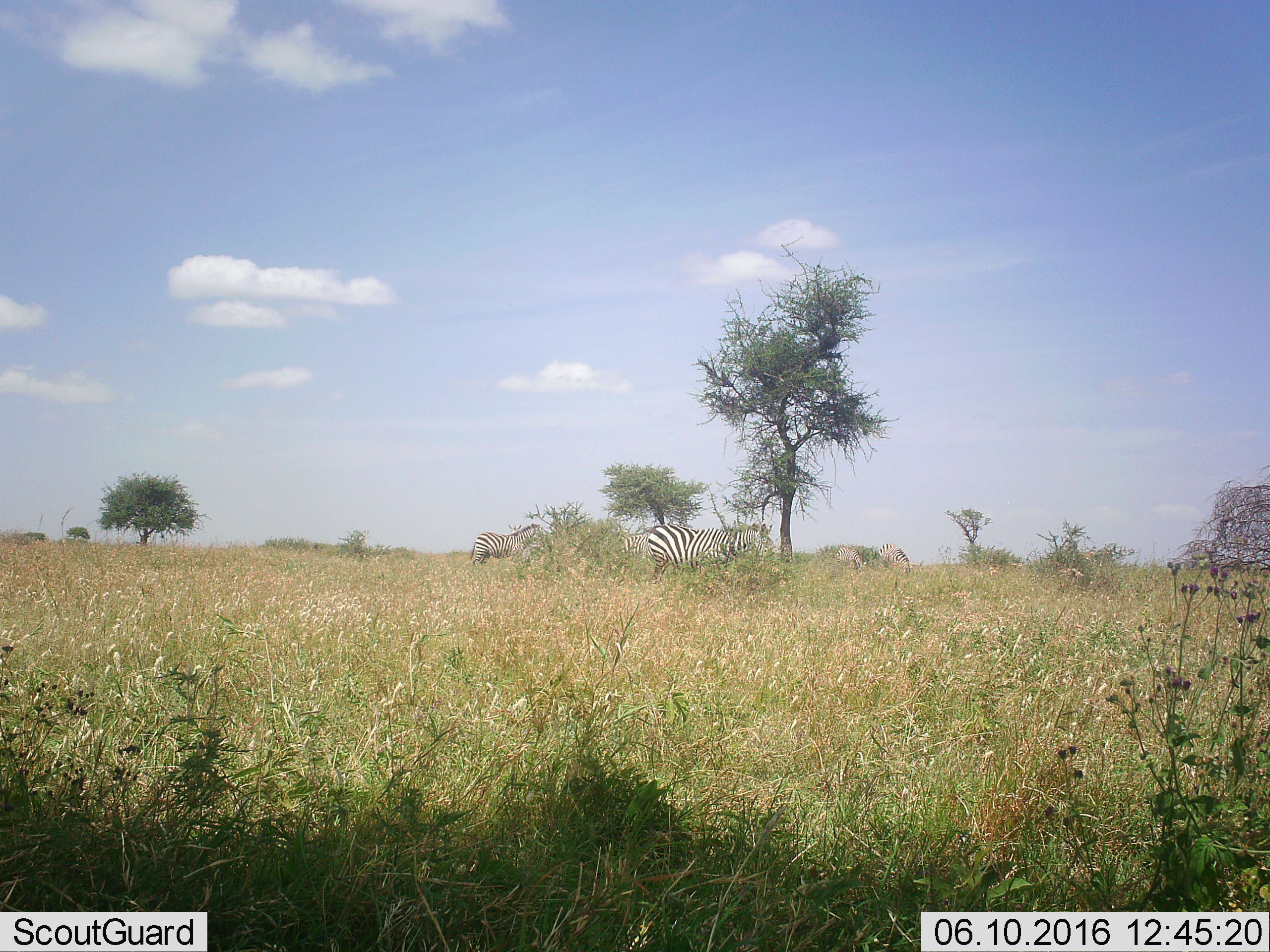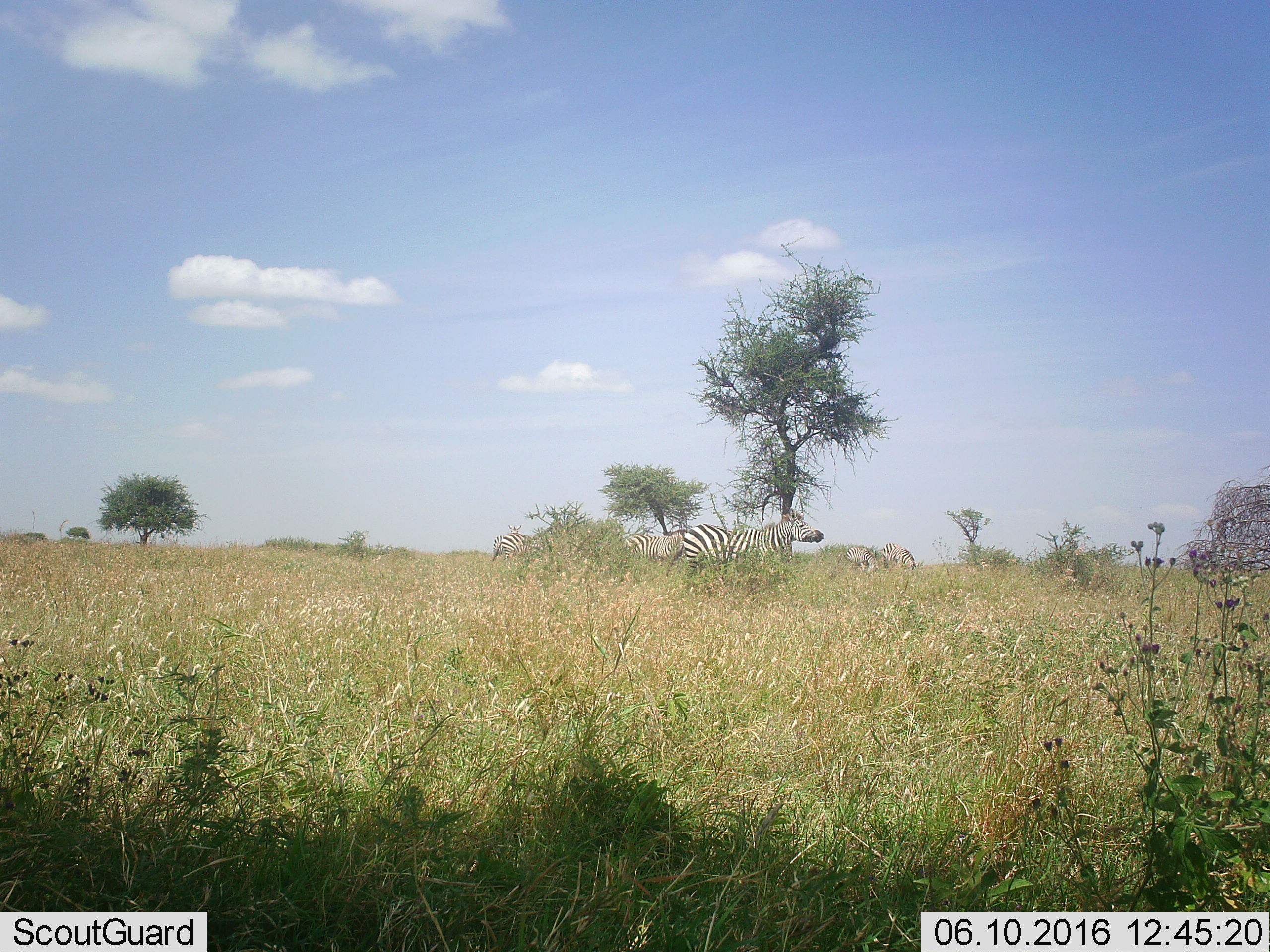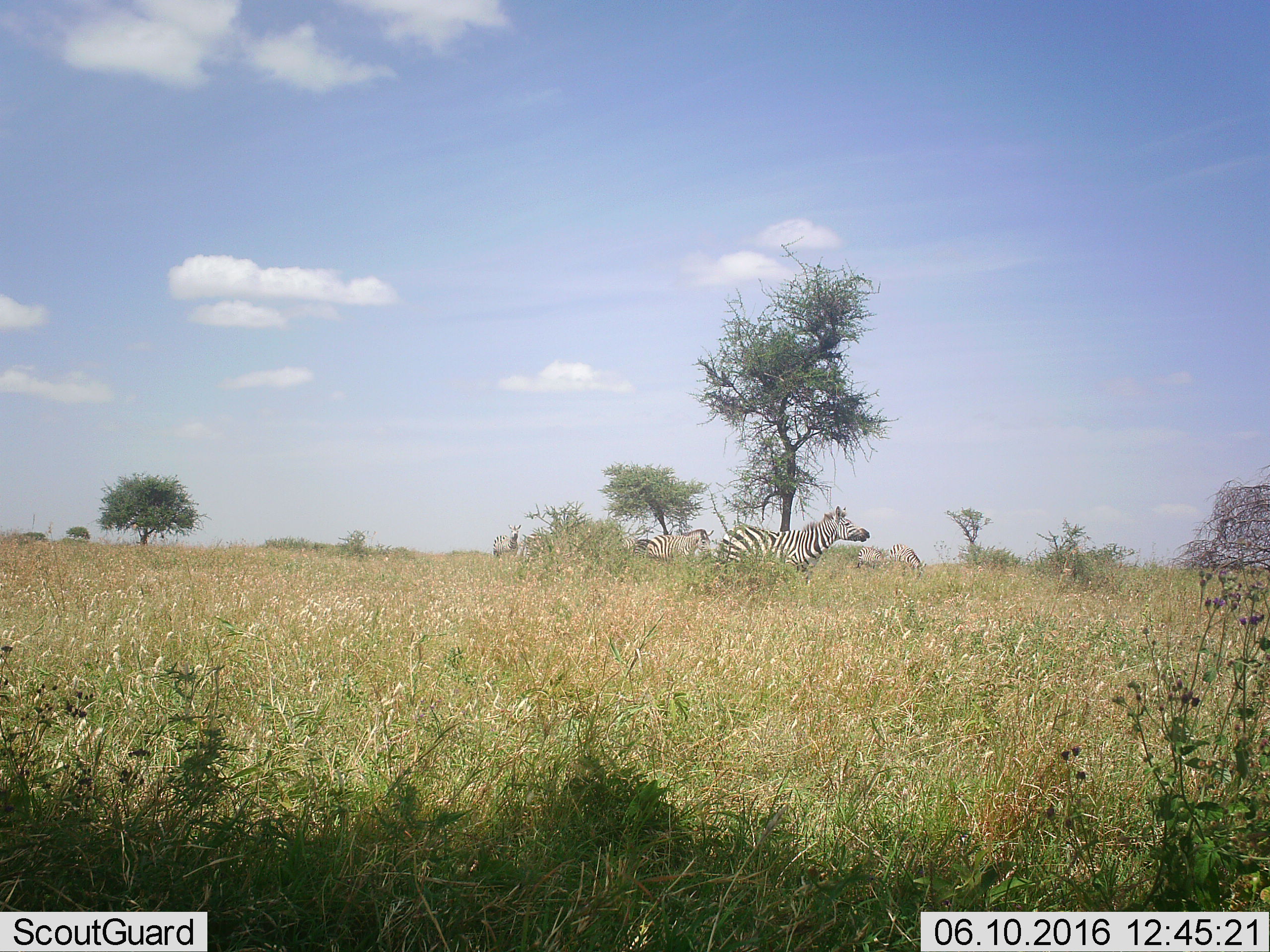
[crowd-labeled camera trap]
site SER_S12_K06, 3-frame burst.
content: unidentified animal